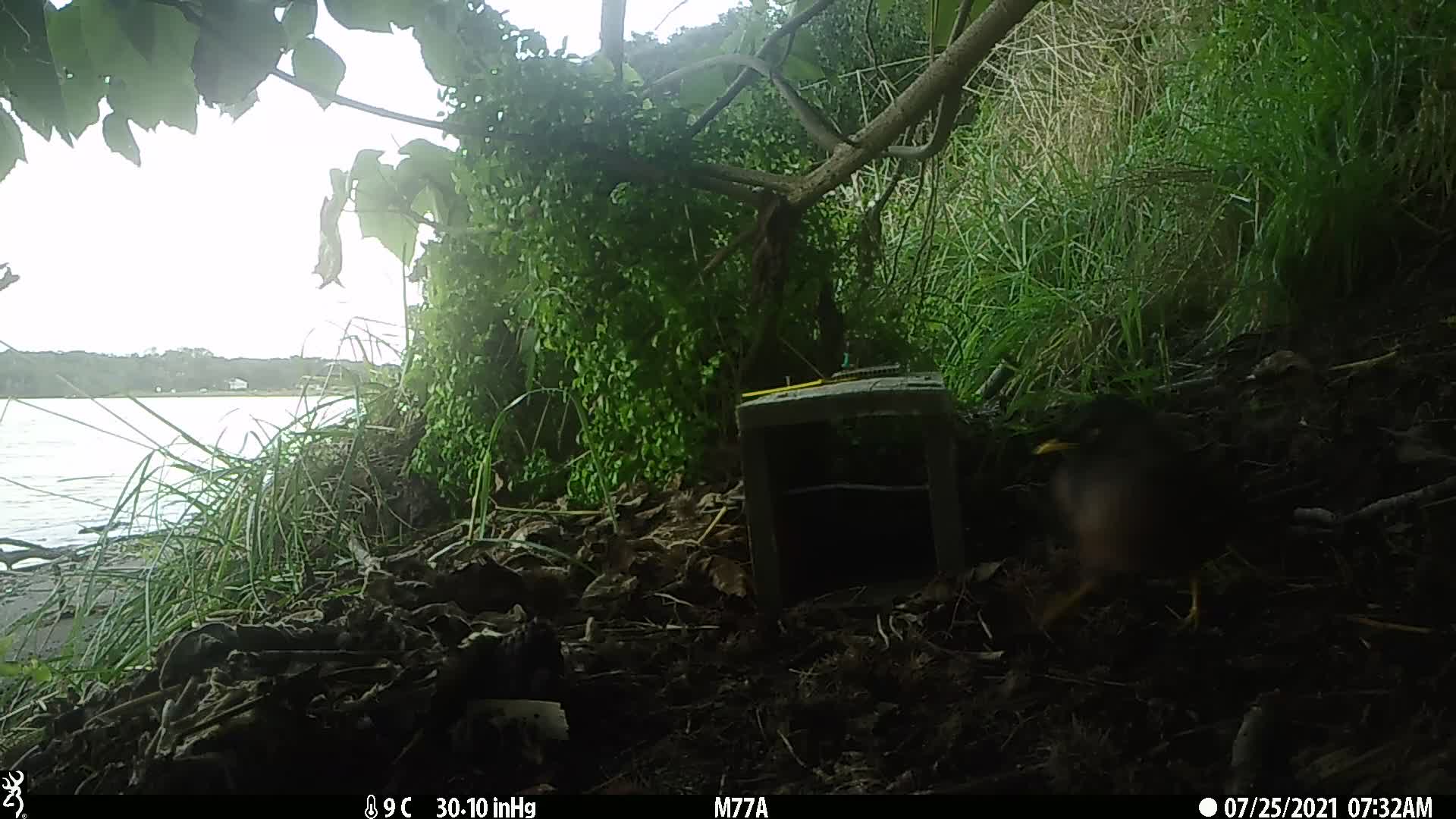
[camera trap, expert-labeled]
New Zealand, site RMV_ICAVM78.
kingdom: Animalia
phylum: Chordata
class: Aves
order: Passeriformes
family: Sturnidae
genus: Acridotheres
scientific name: Acridotheres tristis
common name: common myna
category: myna